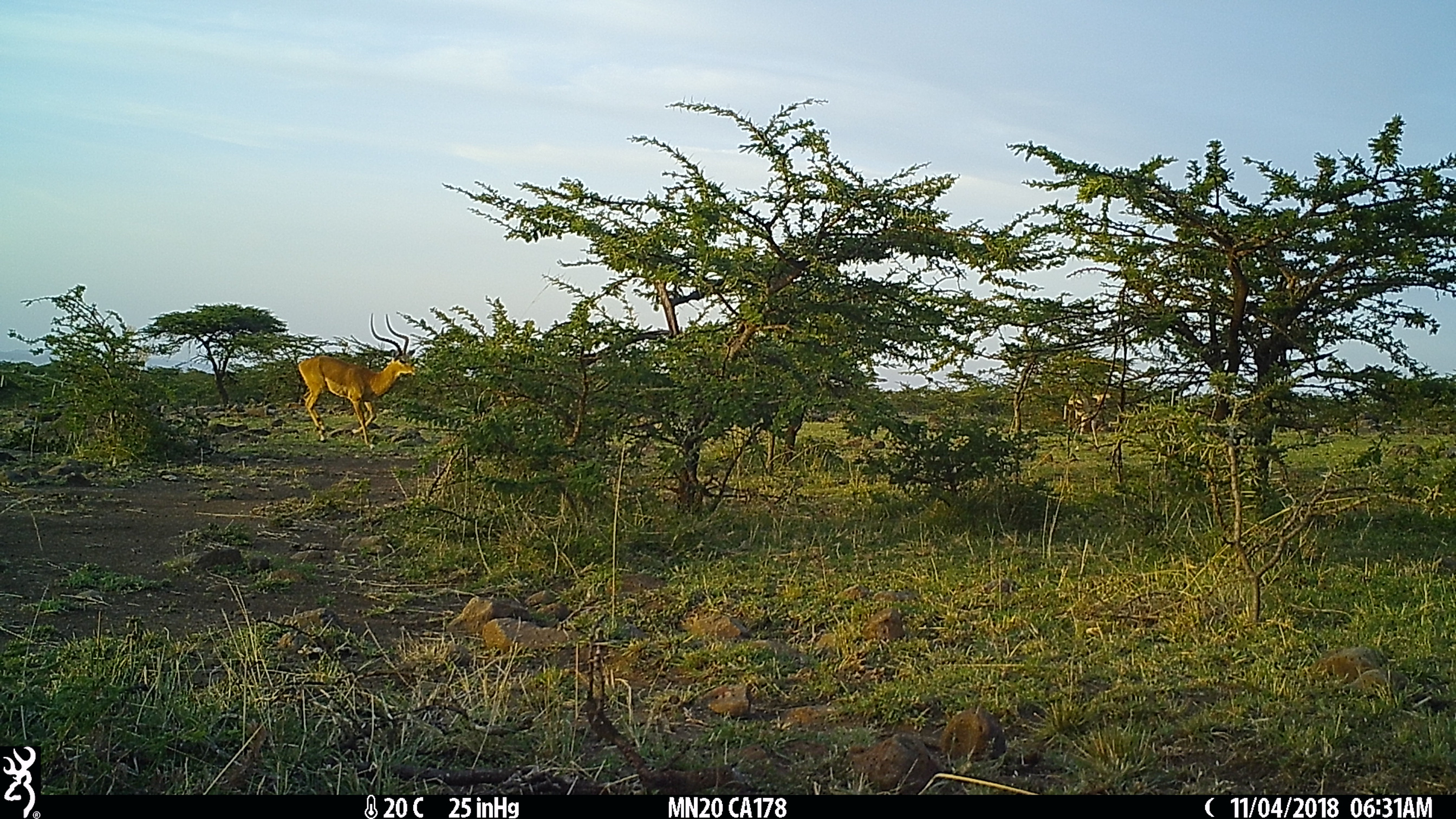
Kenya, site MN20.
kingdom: Animalia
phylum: Chordata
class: Mammalia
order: Artiodactyla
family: Bovidae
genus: Aepyceros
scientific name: Aepyceros melampus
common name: impala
Impala (Aepyceros melampus).